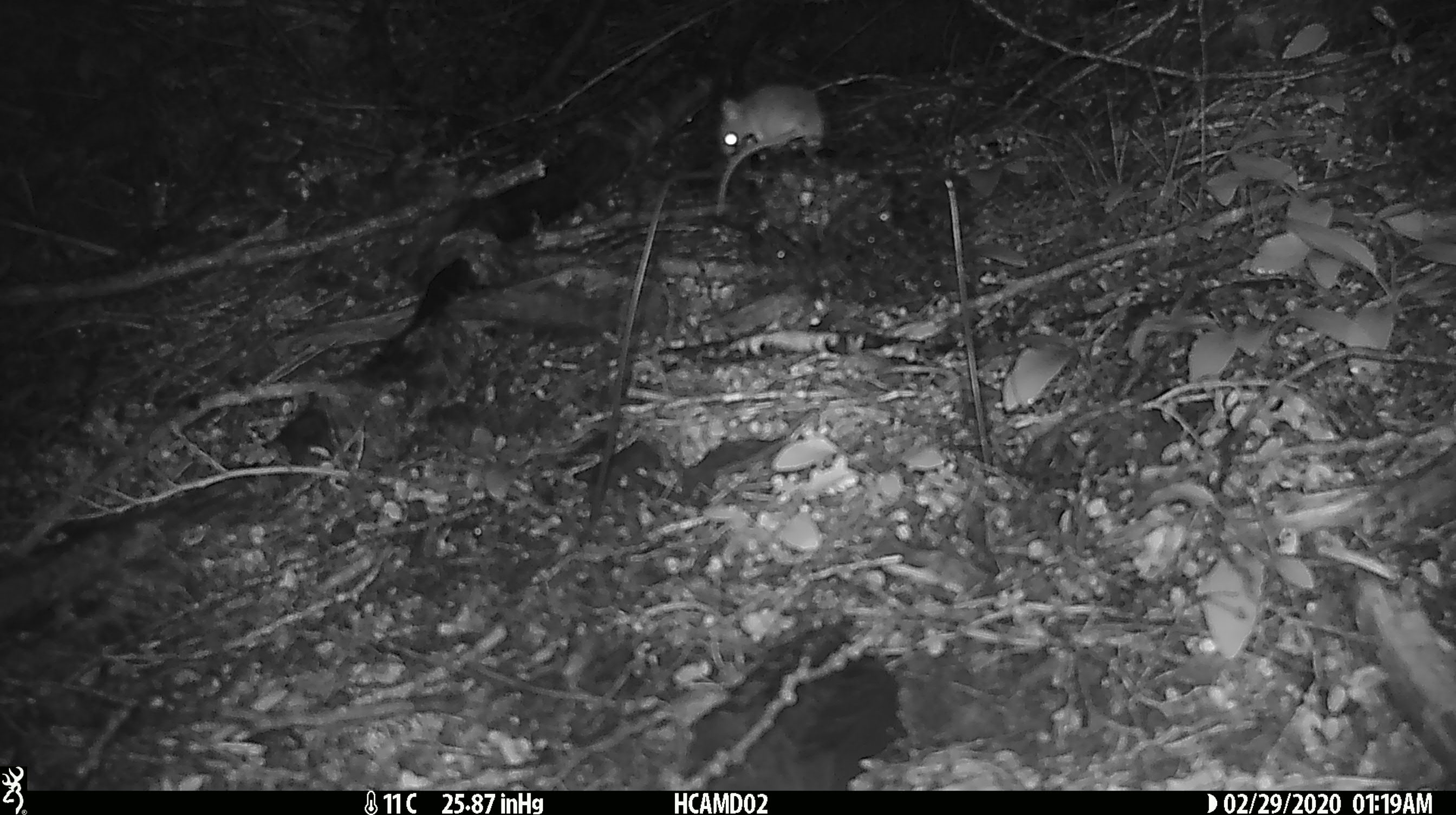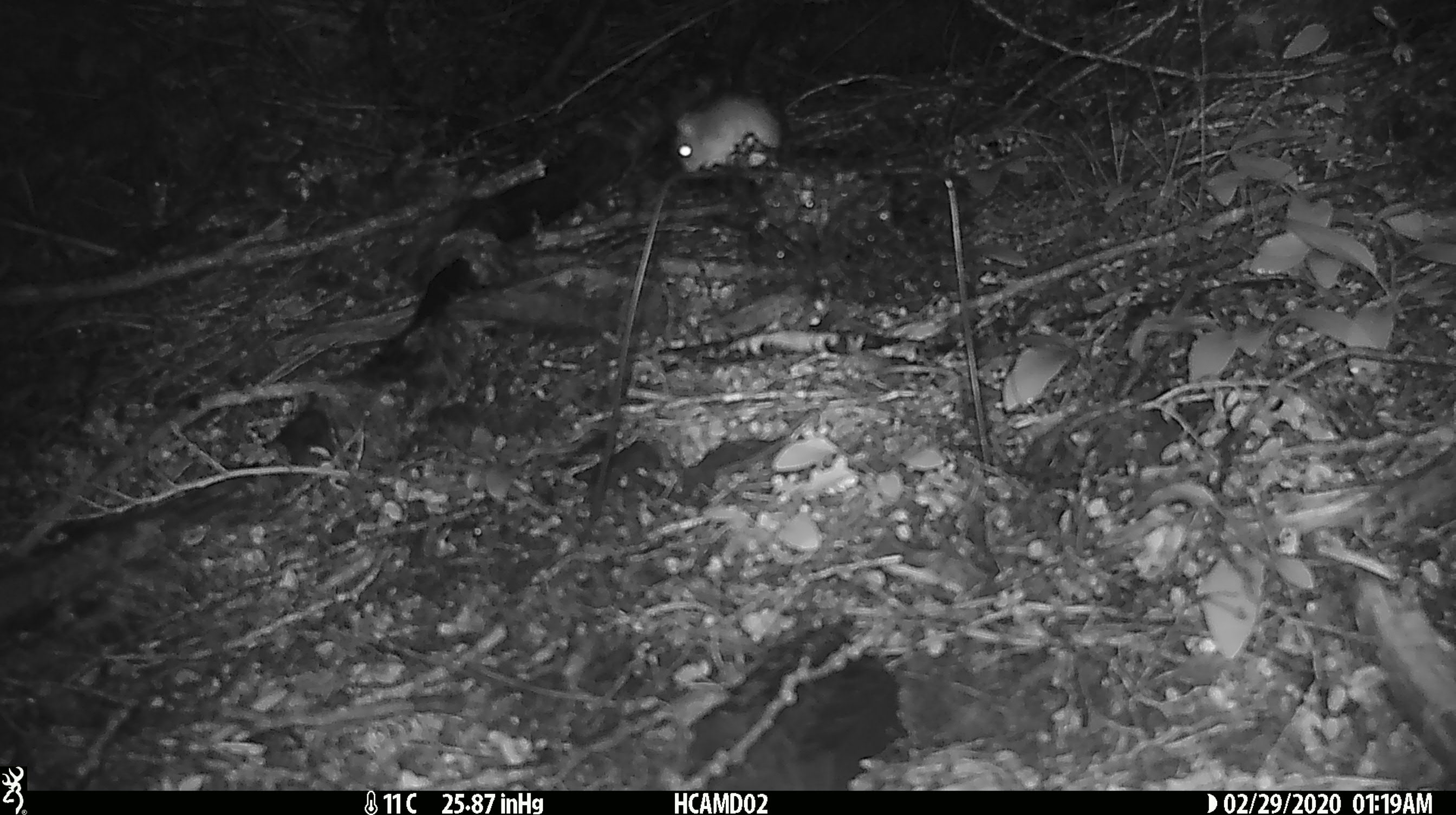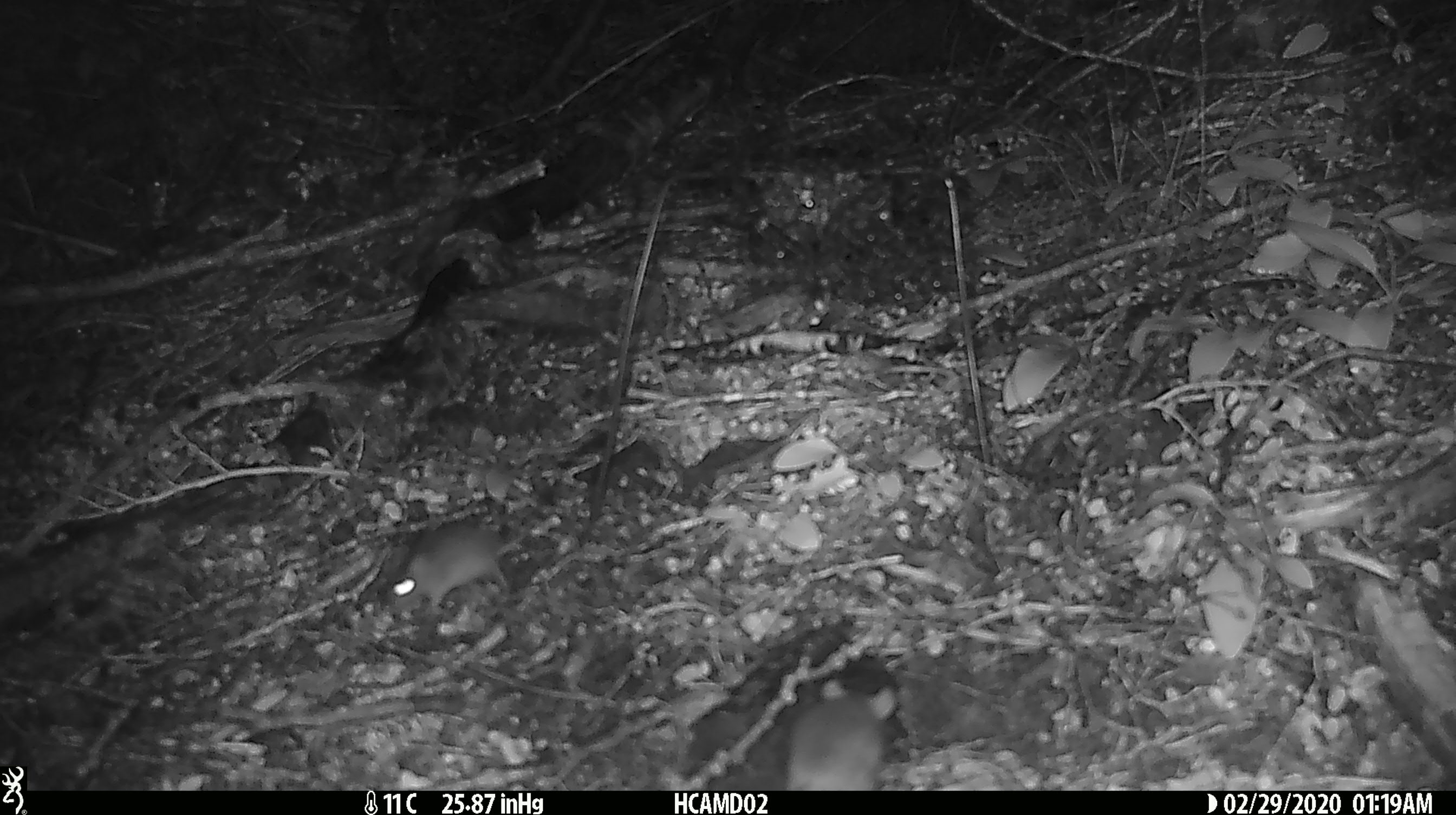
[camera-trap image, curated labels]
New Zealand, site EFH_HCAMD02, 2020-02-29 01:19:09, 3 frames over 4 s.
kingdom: Animalia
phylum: Chordata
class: Mammalia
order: Rodentia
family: Muridae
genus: Mus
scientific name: Mus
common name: mouse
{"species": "mouse (Mus)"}